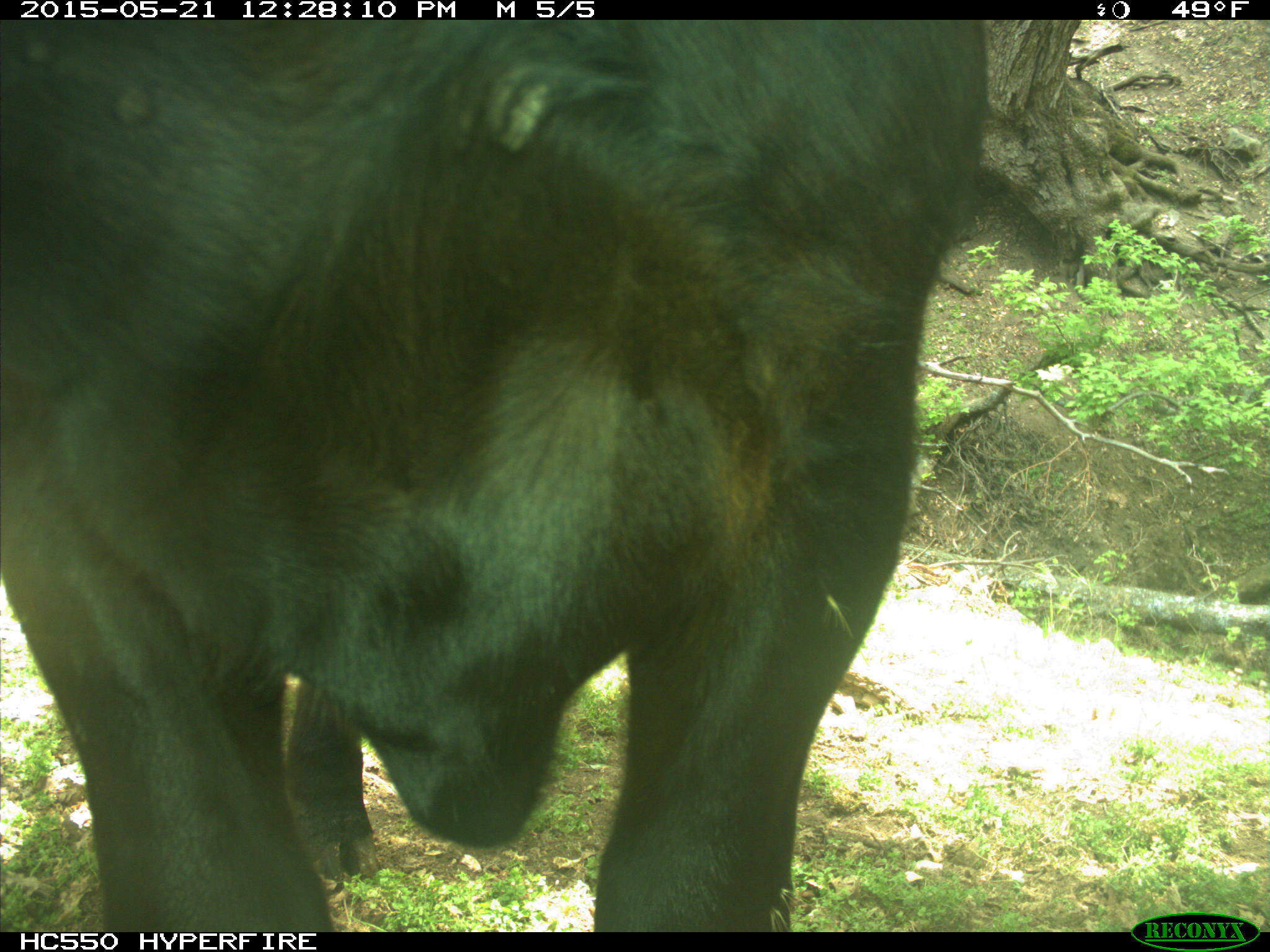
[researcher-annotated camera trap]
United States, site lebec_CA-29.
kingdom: Animalia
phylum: Chordata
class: Mammalia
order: Artiodactyla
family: Bovidae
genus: Bos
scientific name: Bos taurus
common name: domestic cow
Bos taurus (domestic cow).